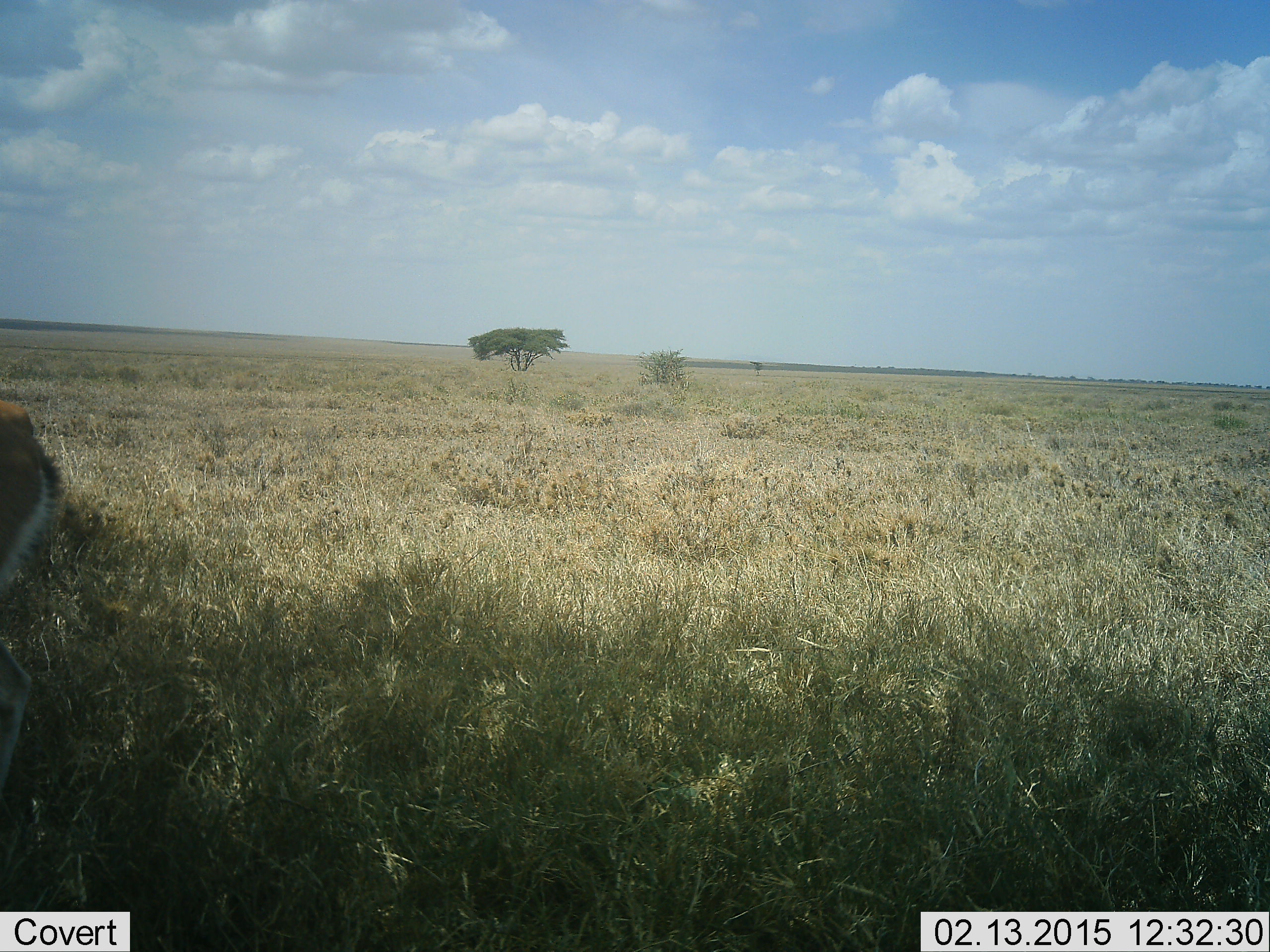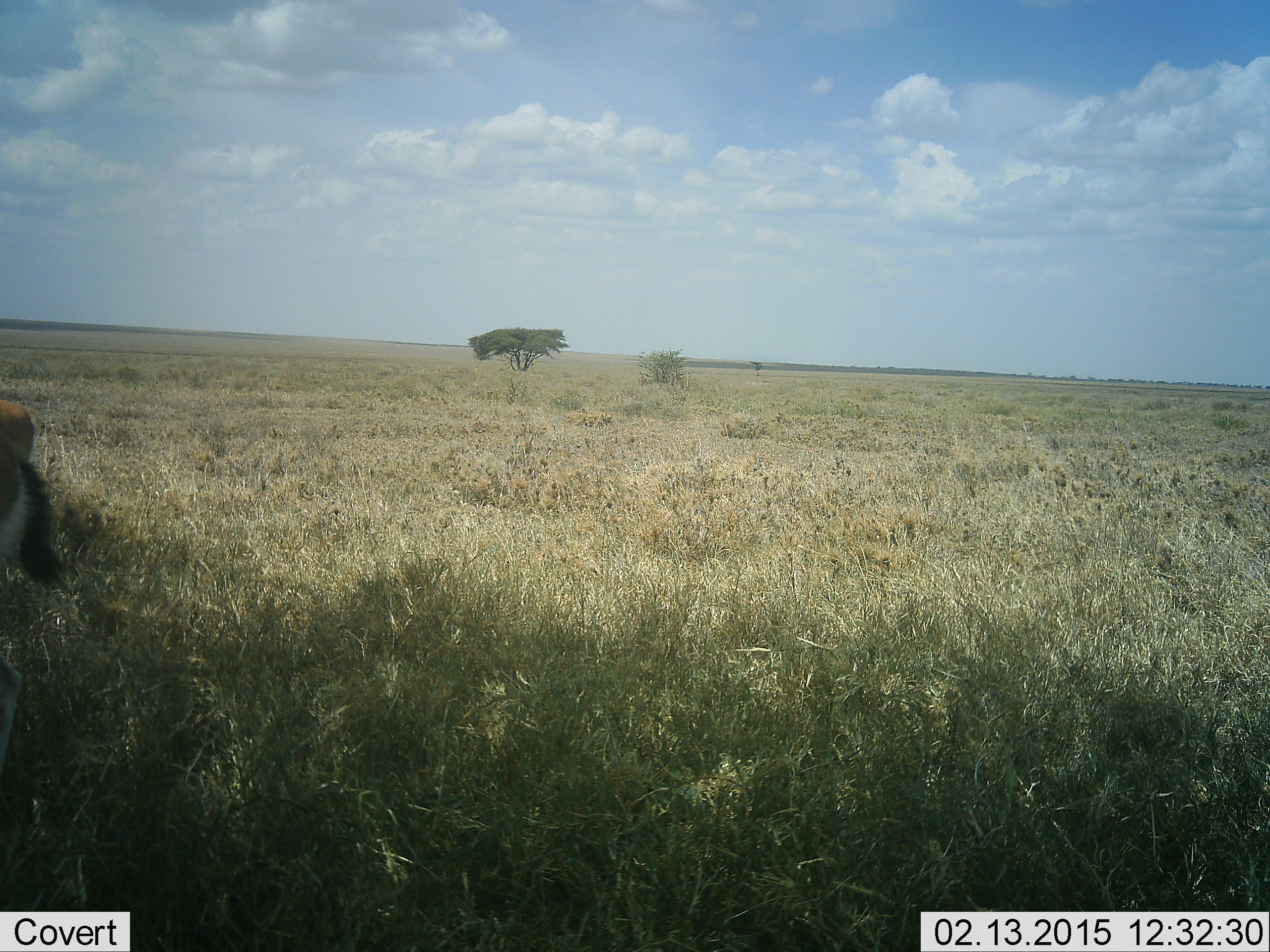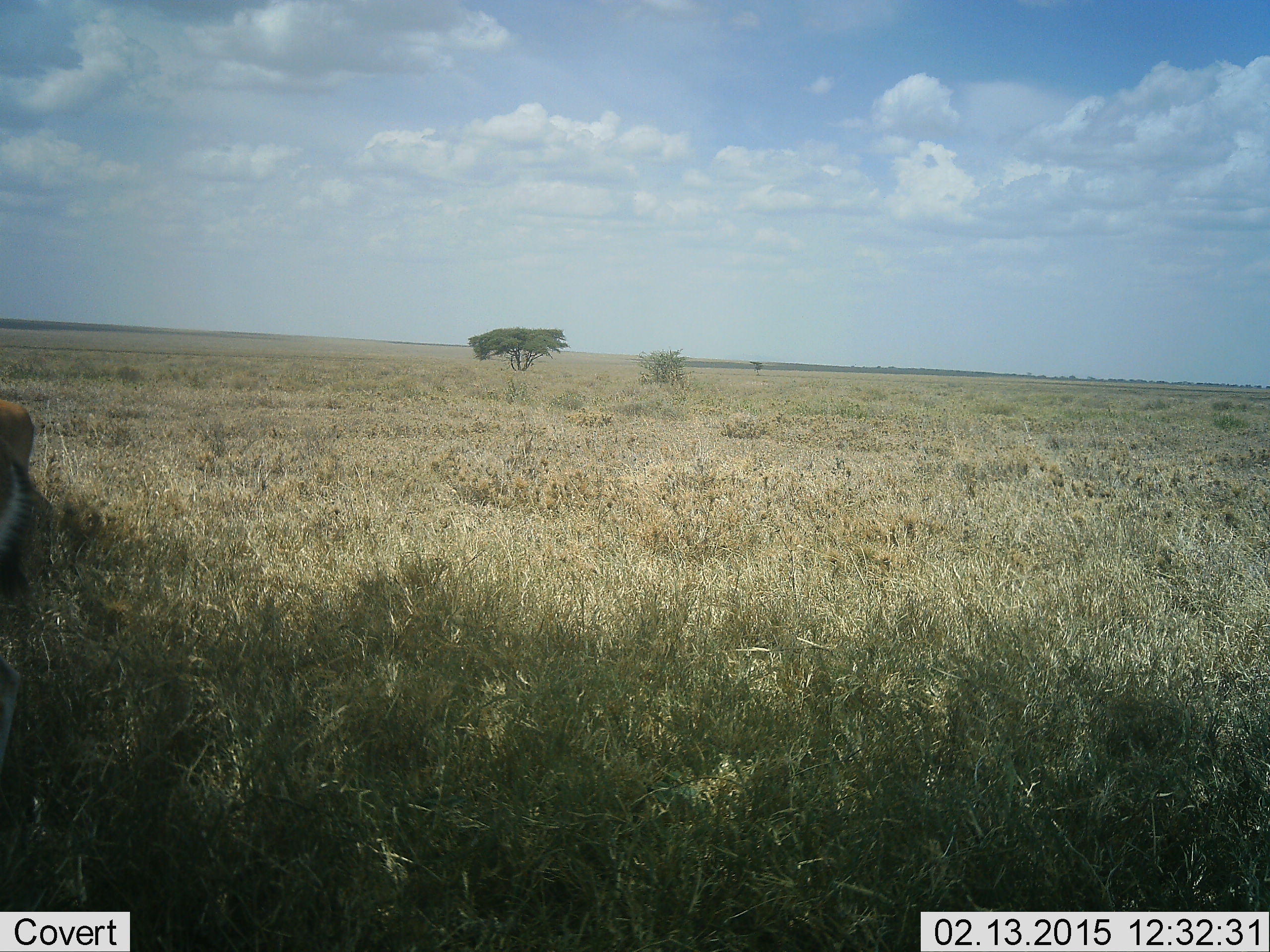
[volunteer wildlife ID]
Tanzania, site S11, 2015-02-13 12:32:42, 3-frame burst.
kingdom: Animalia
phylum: Chordata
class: Mammalia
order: Artiodactyla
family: Bovidae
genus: Eudorcas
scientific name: Eudorcas thomsonii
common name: thomson's gazelle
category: gazellethomsons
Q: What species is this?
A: Gazellethomsons (thomson's gazelle) (Eudorcas thomsonii).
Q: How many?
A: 1.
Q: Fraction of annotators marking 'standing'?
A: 90%.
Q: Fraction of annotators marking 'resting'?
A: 0%.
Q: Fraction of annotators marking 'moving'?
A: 10%.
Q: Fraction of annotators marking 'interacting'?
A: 0%.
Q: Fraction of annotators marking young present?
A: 0%.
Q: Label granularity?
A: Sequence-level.